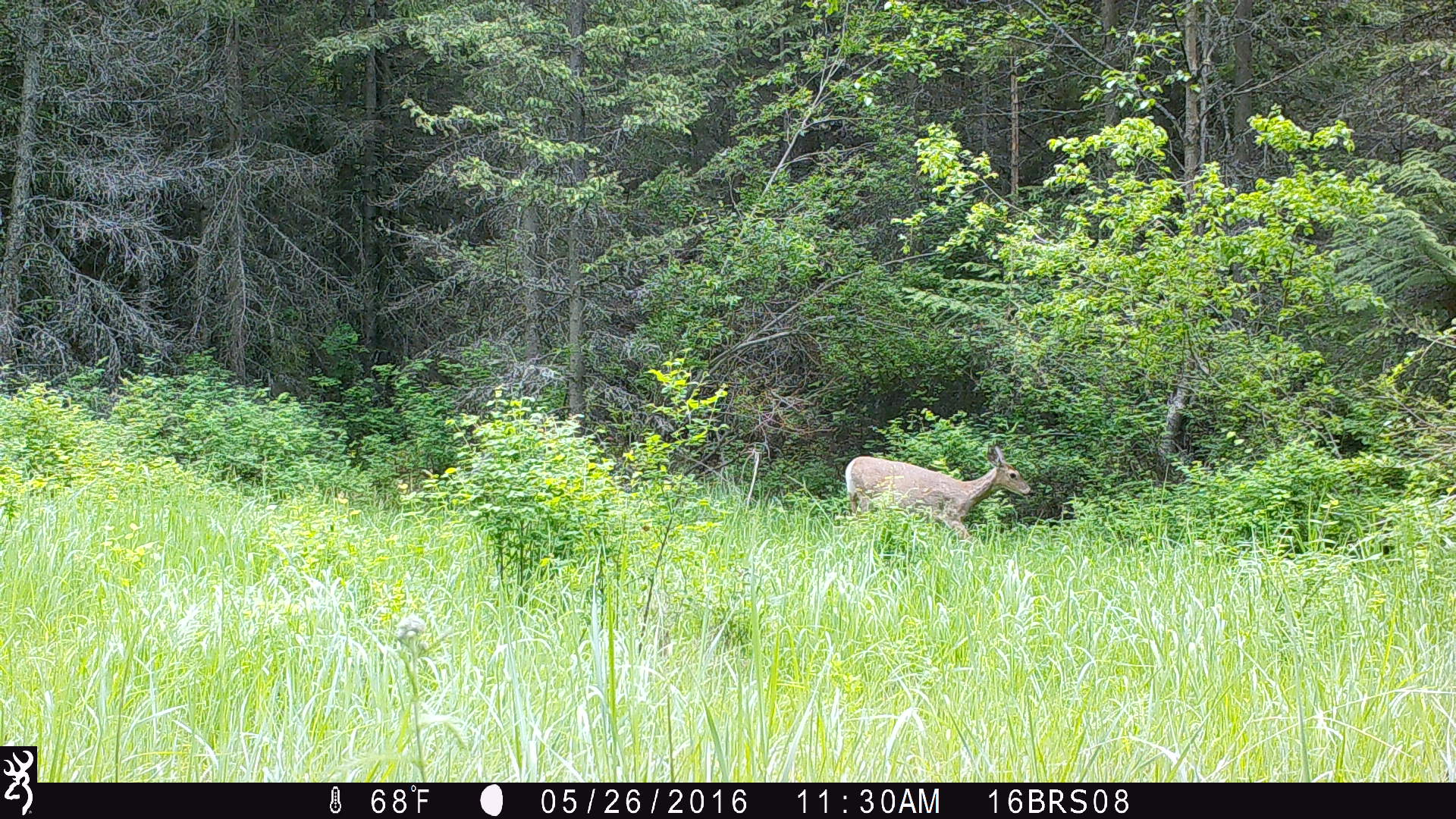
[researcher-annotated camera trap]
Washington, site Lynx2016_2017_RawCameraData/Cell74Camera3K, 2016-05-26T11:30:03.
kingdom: Animalia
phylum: Chordata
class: Mammalia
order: Artiodactyla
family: Cervidae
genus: Odocoileus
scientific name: Odocoileus virginianus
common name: white-tailed deer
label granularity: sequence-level